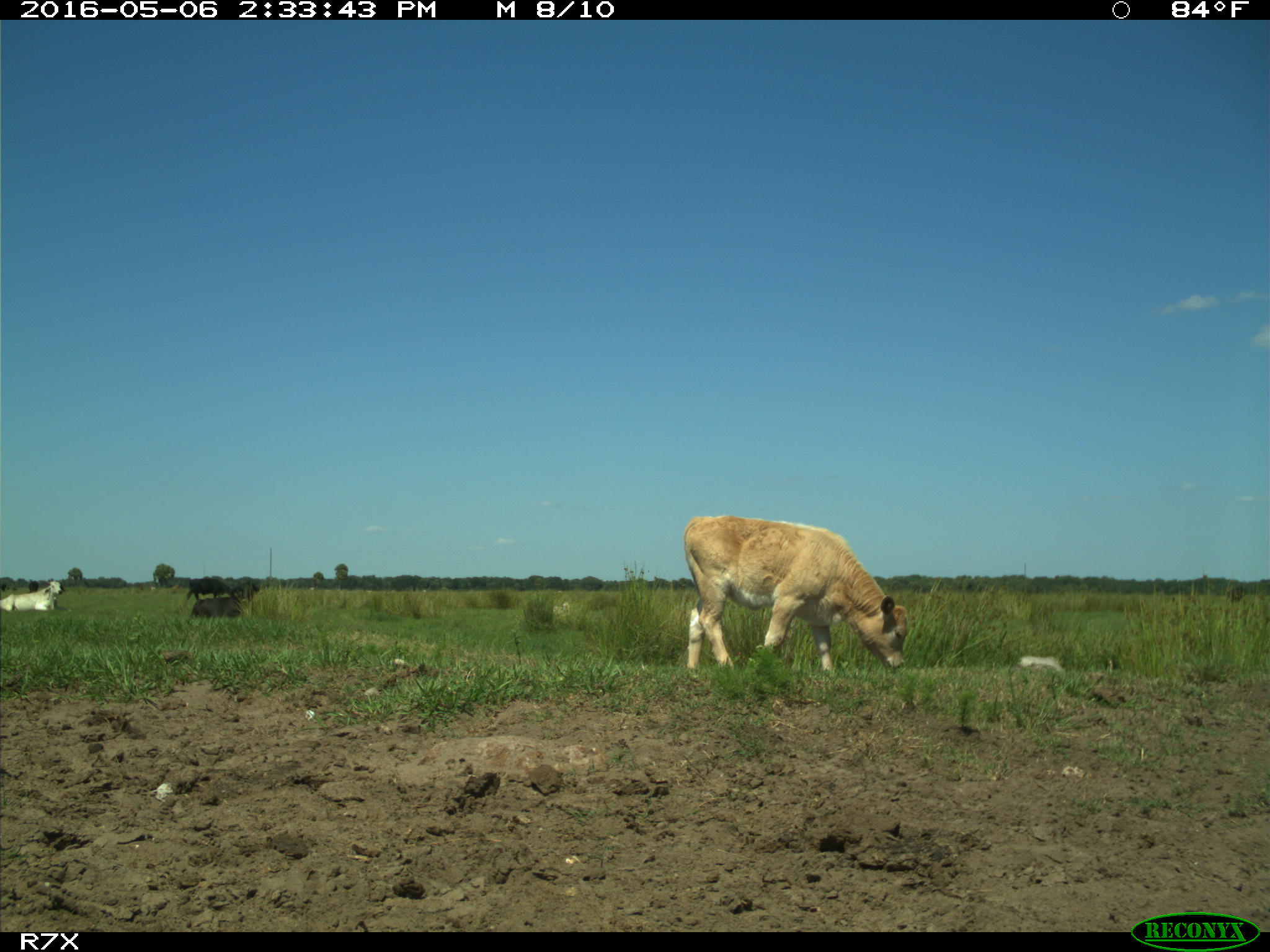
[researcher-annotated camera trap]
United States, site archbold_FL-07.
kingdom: Animalia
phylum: Chordata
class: Mammalia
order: Artiodactyla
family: Bovidae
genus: Bos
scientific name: Bos taurus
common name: domestic cow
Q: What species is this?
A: Bos taurus (domestic cow).